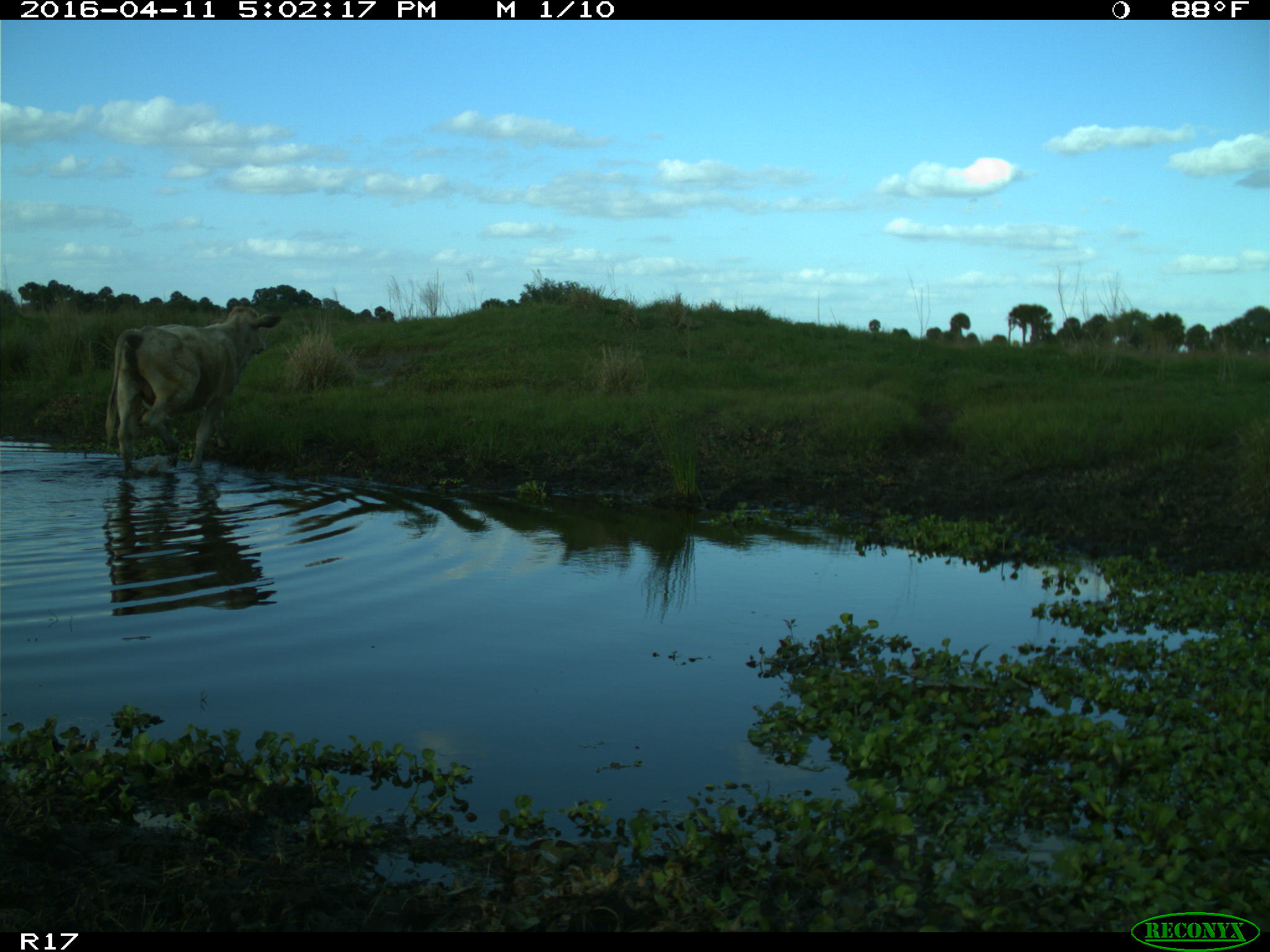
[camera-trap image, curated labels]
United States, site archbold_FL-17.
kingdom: Animalia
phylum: Chordata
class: Mammalia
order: Artiodactyla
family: Bovidae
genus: Bos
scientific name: Bos taurus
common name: domestic cow